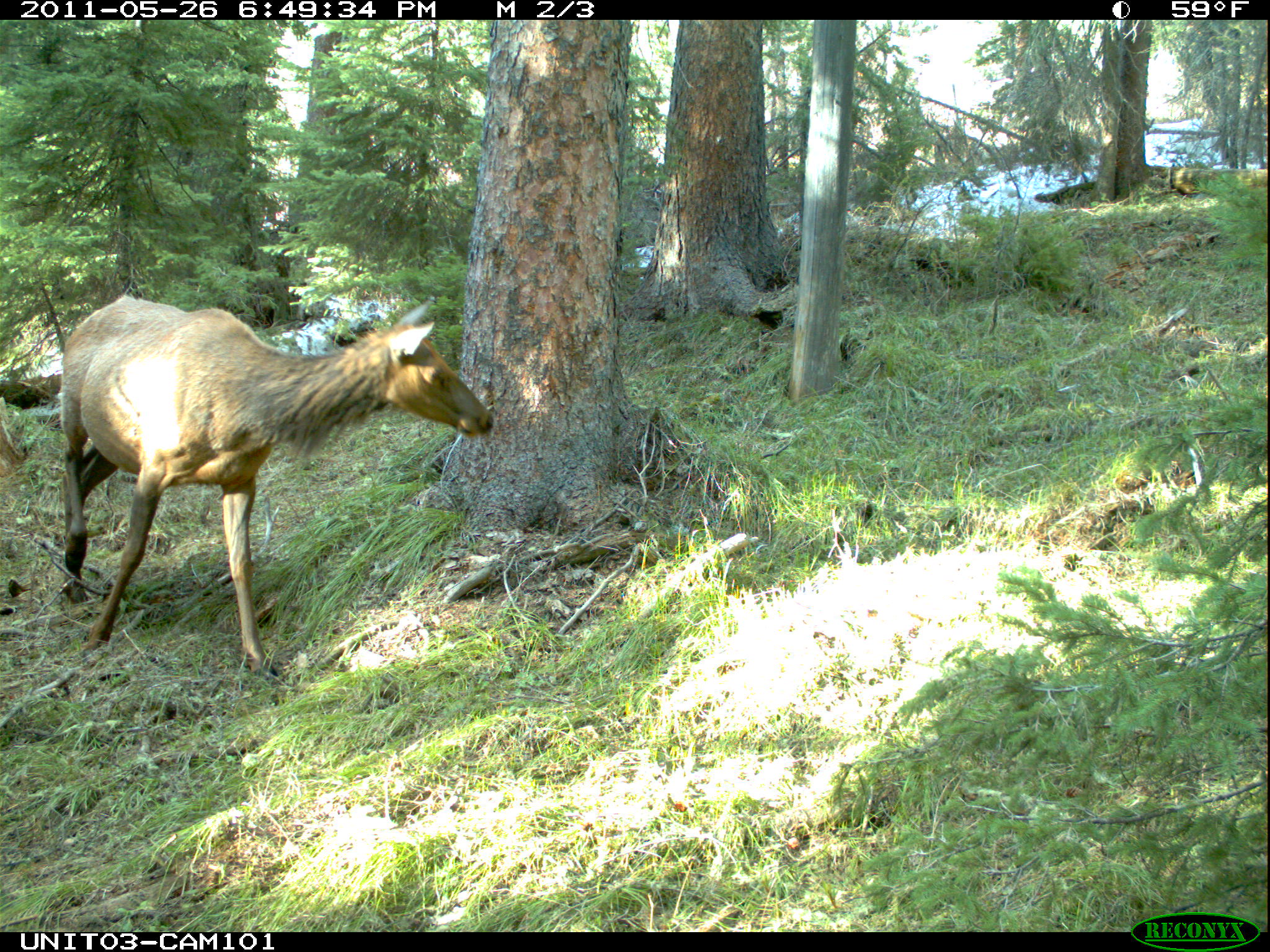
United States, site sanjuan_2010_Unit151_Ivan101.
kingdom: Animalia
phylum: Chordata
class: Mammalia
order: Artiodactyla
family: Cervidae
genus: Cervus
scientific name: Cervus elaphus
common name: red deer